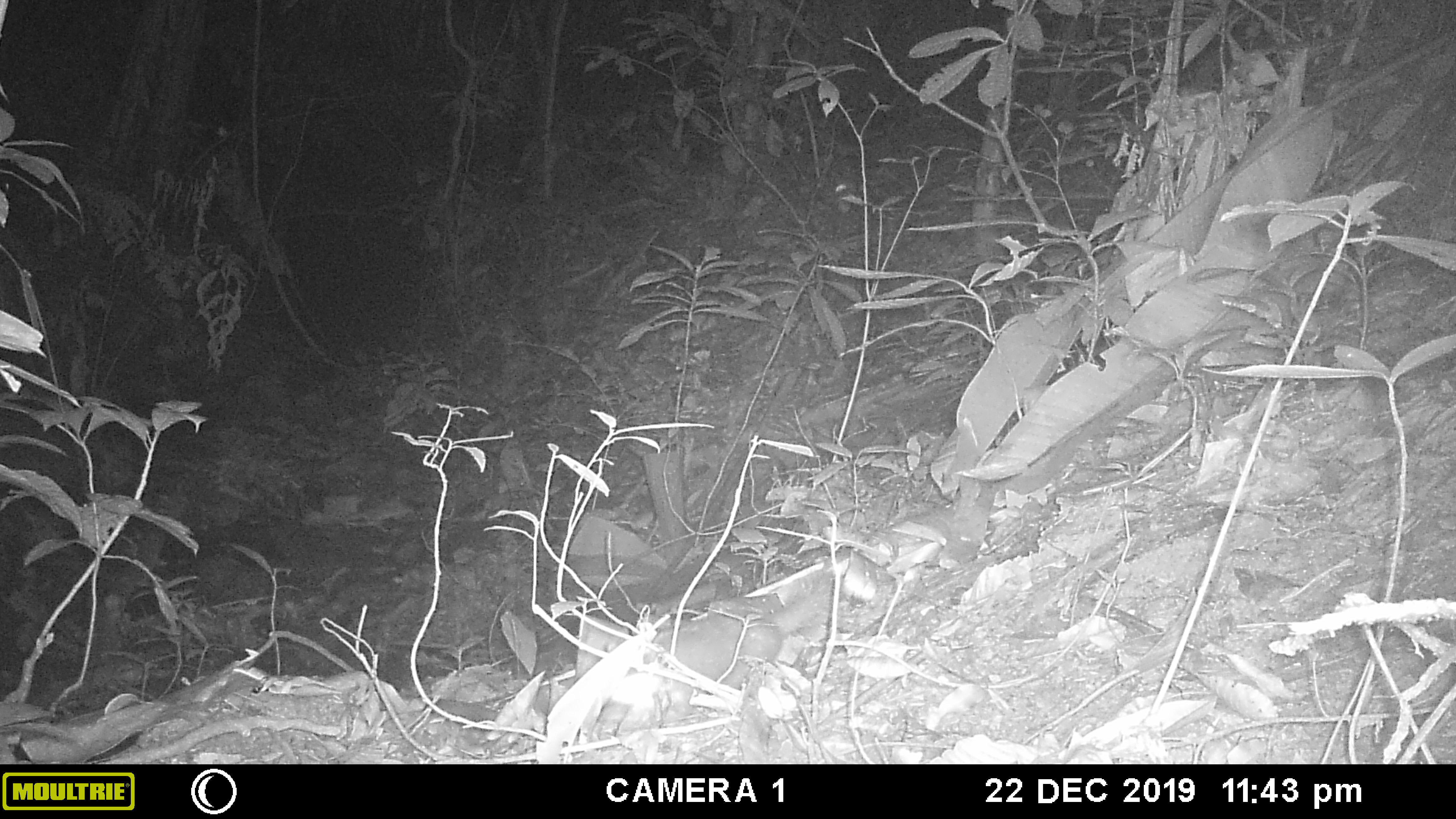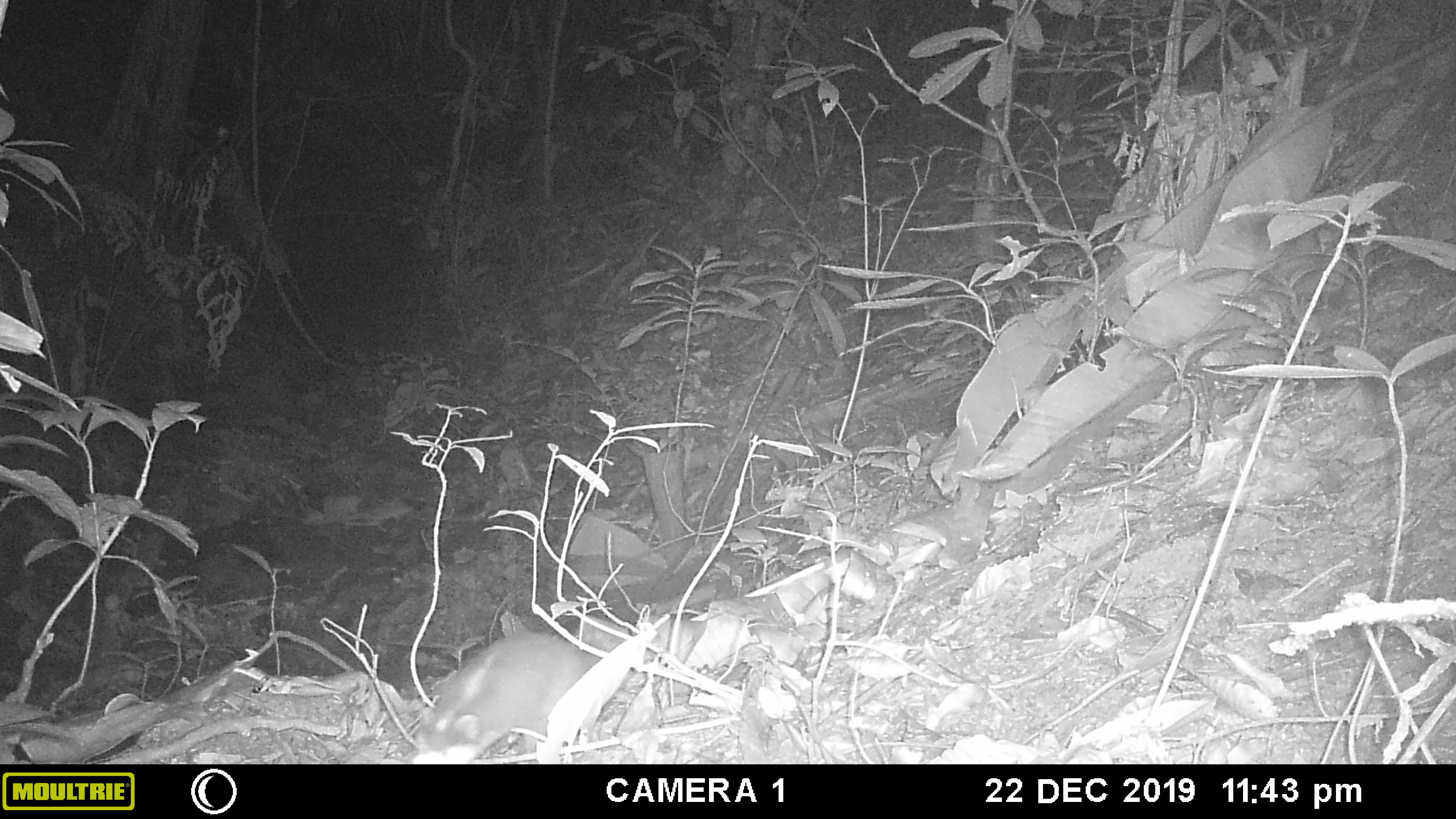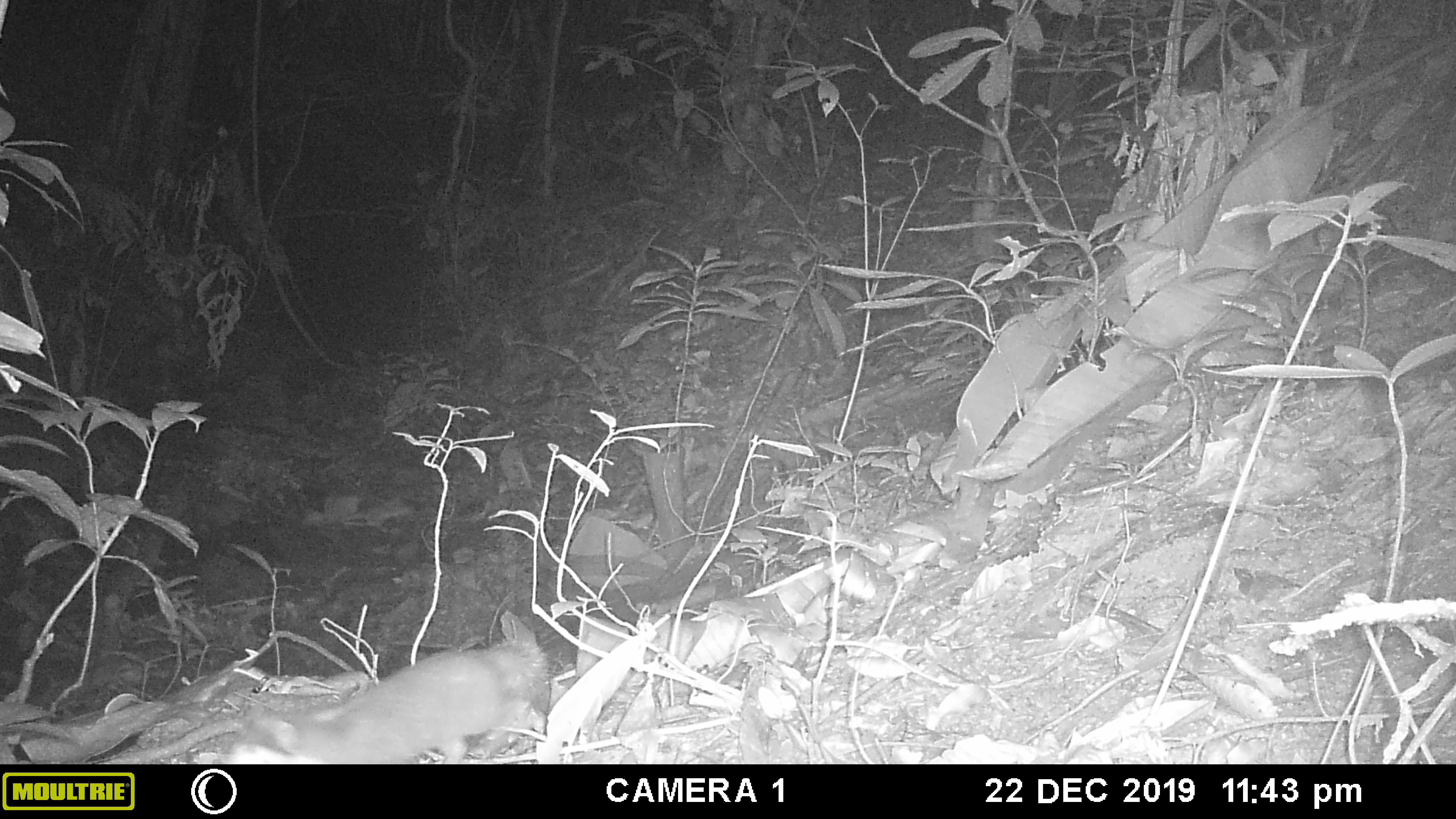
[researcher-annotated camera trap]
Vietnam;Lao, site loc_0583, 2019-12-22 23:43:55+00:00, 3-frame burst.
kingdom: Animalia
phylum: Chordata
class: Mammalia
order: Carnivora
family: Mustelidae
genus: Melogale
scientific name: Melogale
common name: ferret badger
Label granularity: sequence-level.